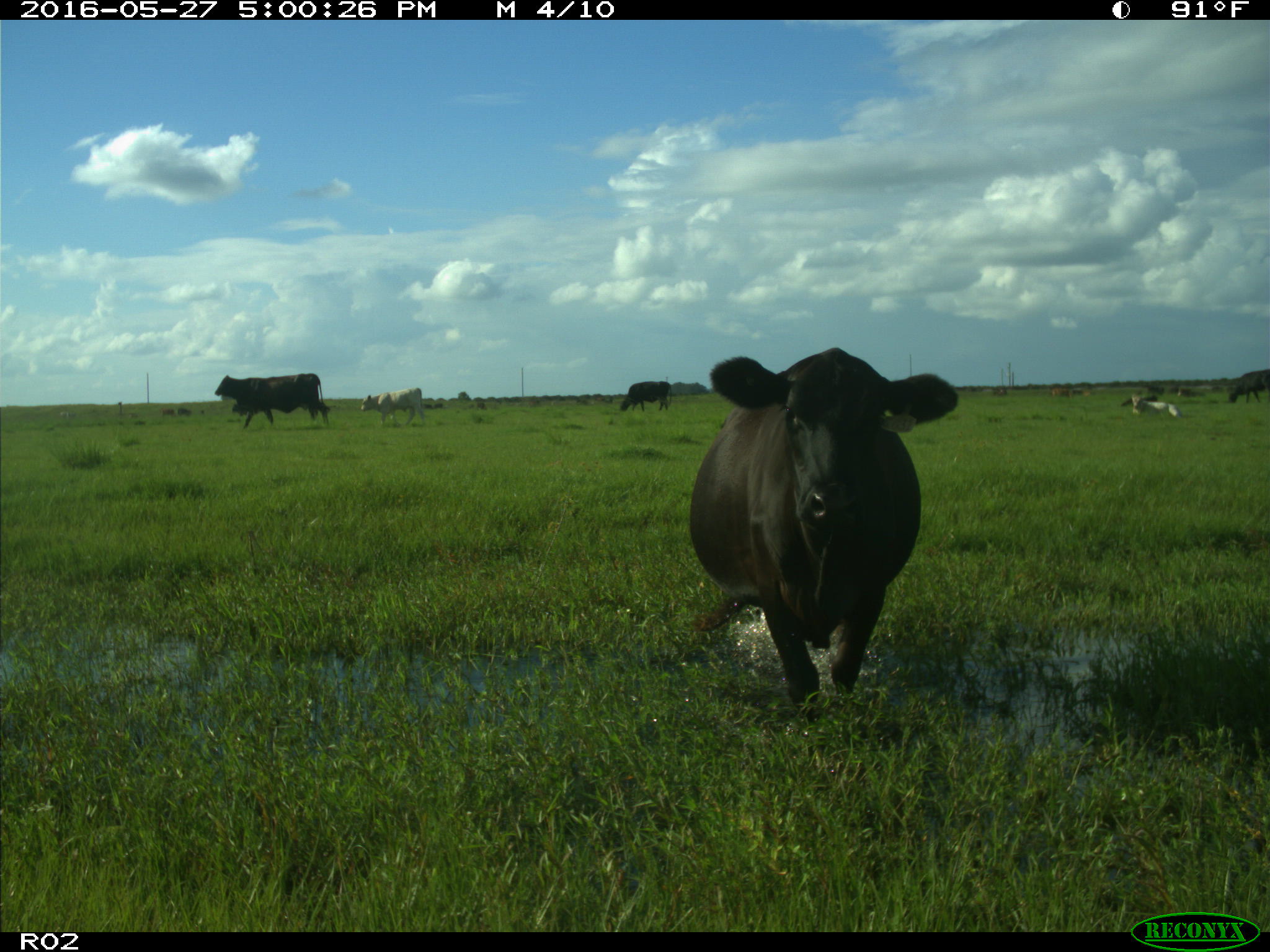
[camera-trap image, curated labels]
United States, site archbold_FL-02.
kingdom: Animalia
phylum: Chordata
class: Mammalia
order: Artiodactyla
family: Bovidae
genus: Bos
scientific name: Bos taurus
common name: domestic cow